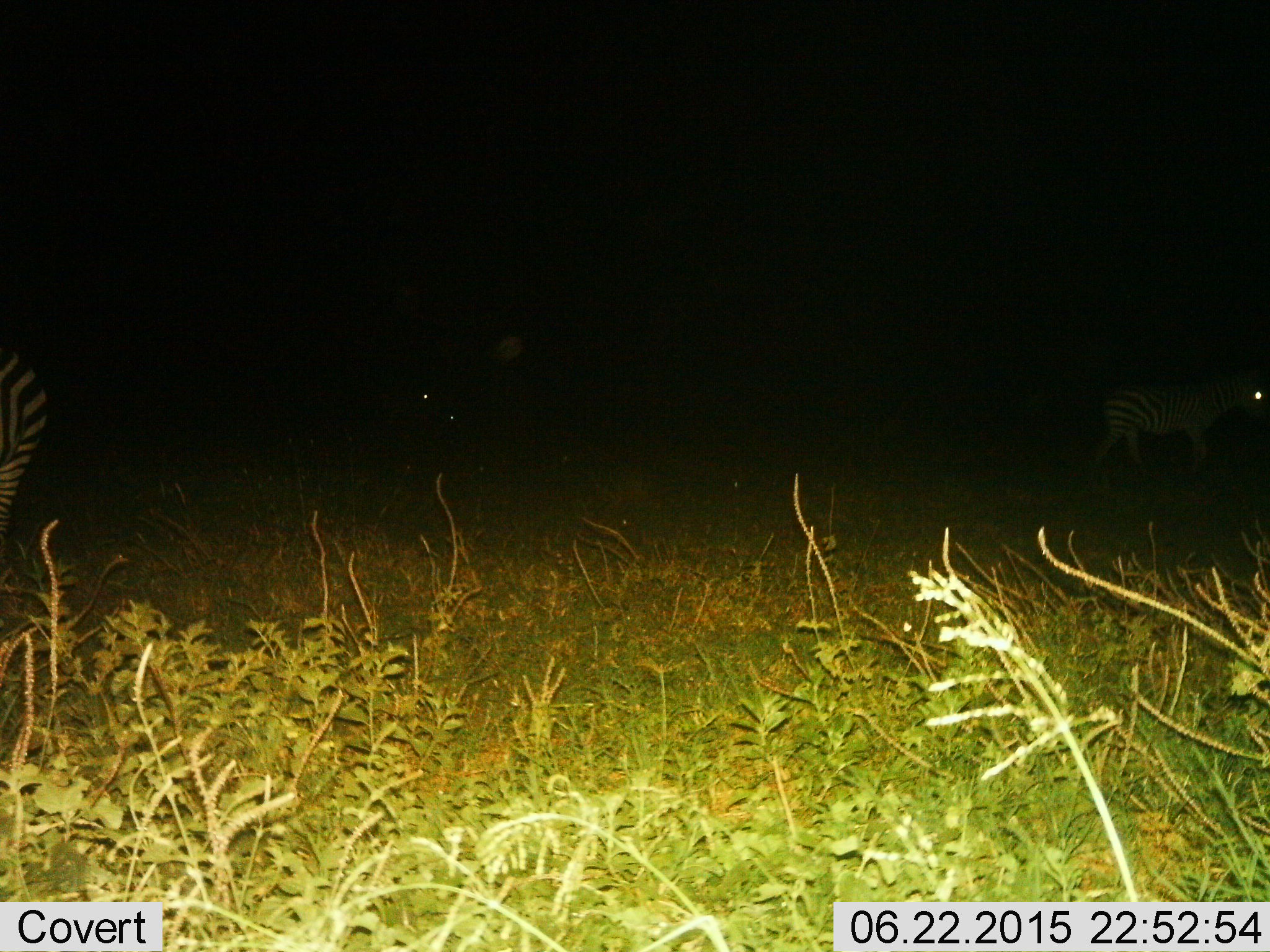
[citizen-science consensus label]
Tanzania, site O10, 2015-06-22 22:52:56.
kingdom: Animalia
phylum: Chordata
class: Mammalia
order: Perissodactyla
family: Equidae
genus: Equus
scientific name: Equus quagga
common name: plains zebra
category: zebra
Zebra (plains zebra) (Equus quagga), count 2. Behavior (volunteer vote fractions): standing 64%, resting 0%, moving 64%, interacting 0%. Young present (vote fraction): 0%. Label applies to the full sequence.